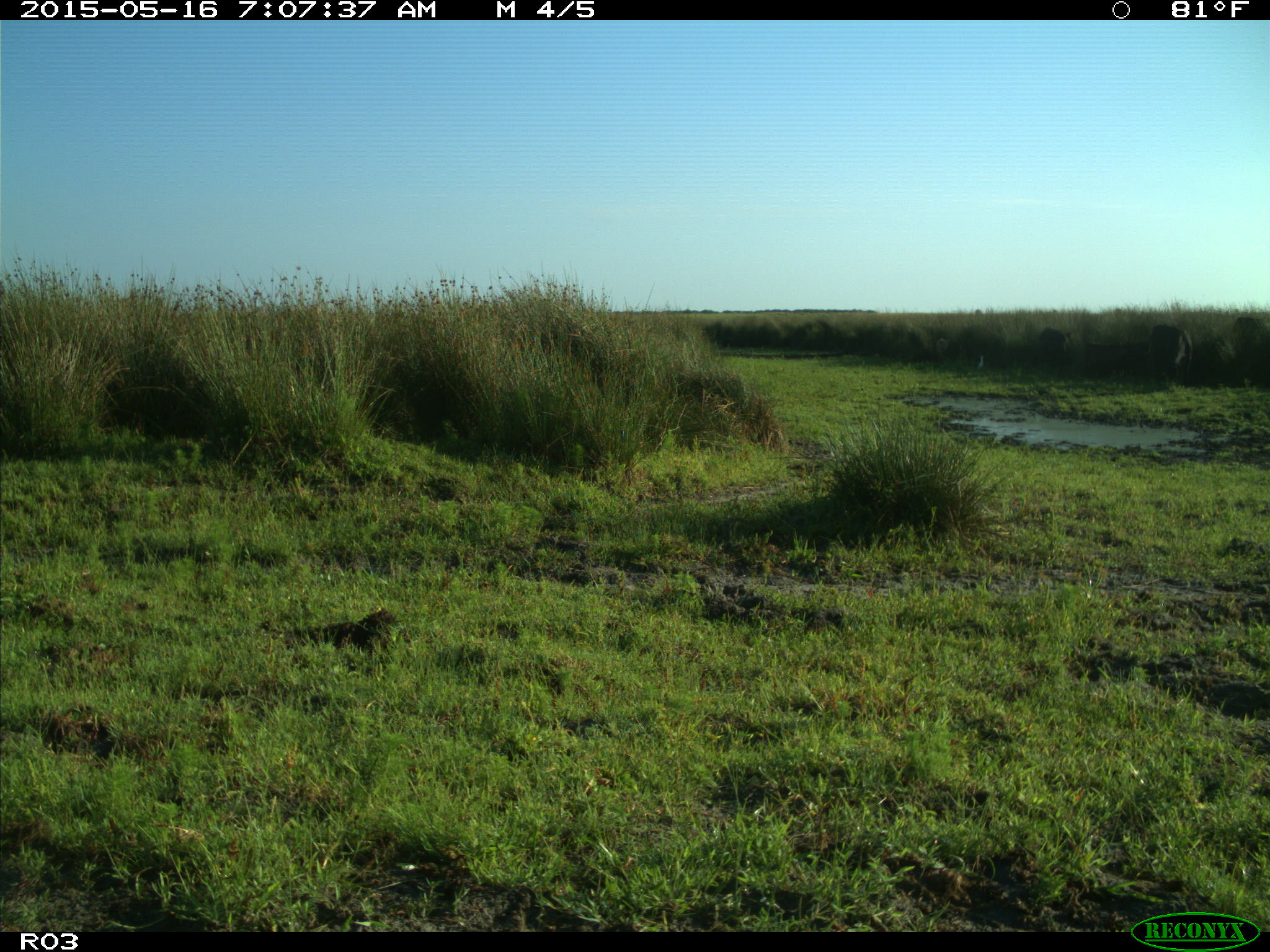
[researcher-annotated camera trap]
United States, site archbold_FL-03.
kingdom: Animalia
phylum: Chordata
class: Mammalia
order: Artiodactyla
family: Bovidae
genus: Bos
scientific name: Bos taurus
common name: domestic cow